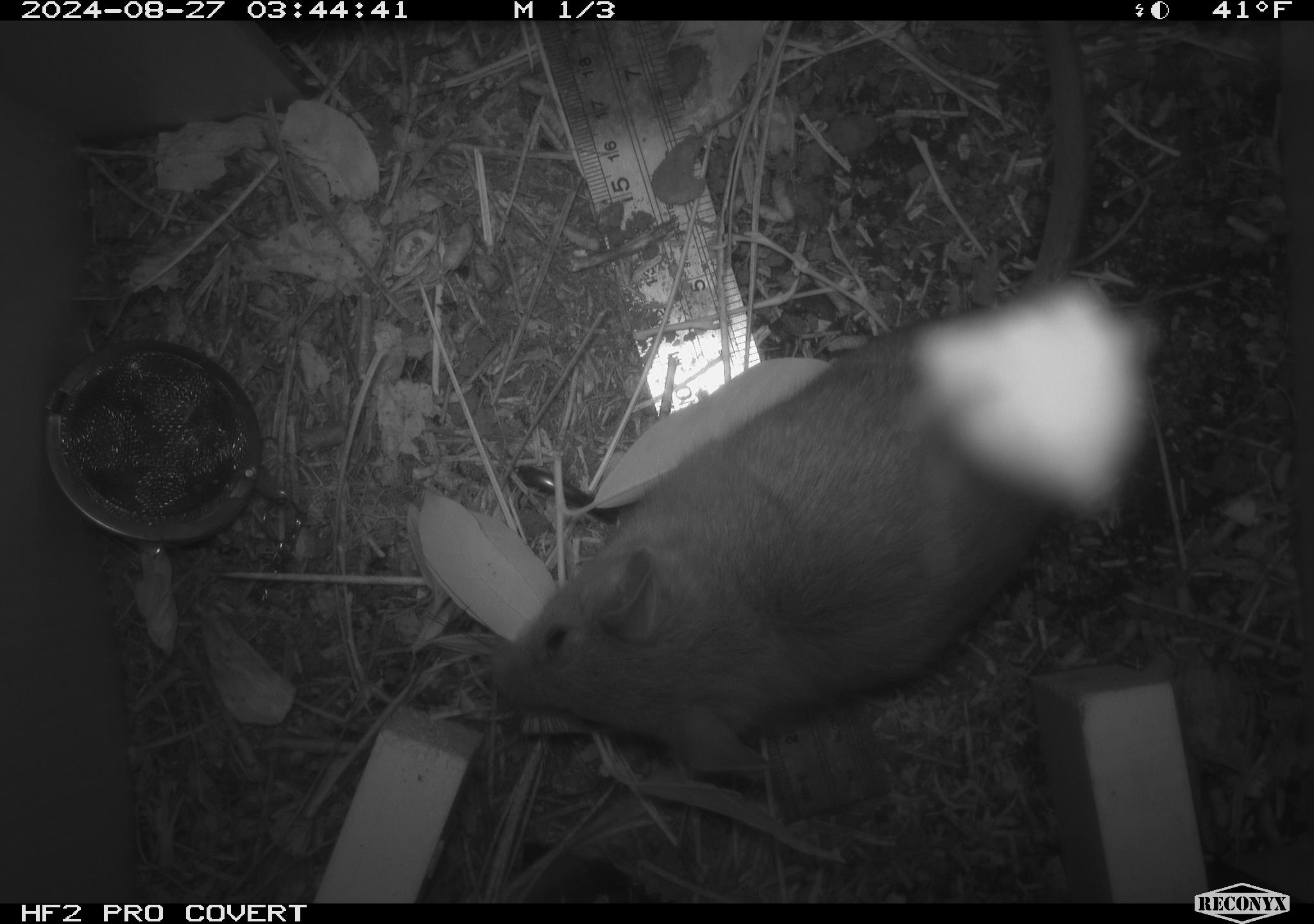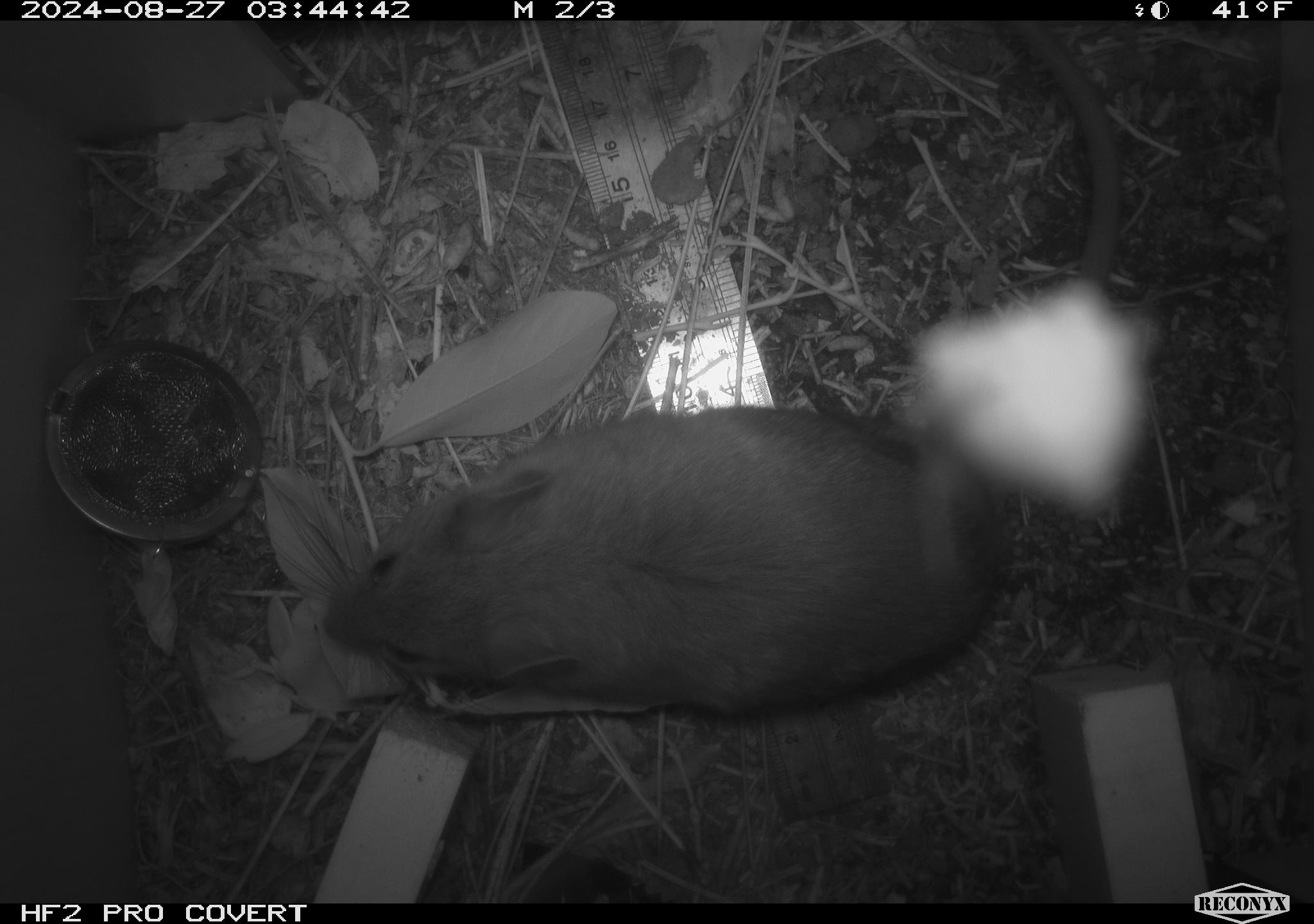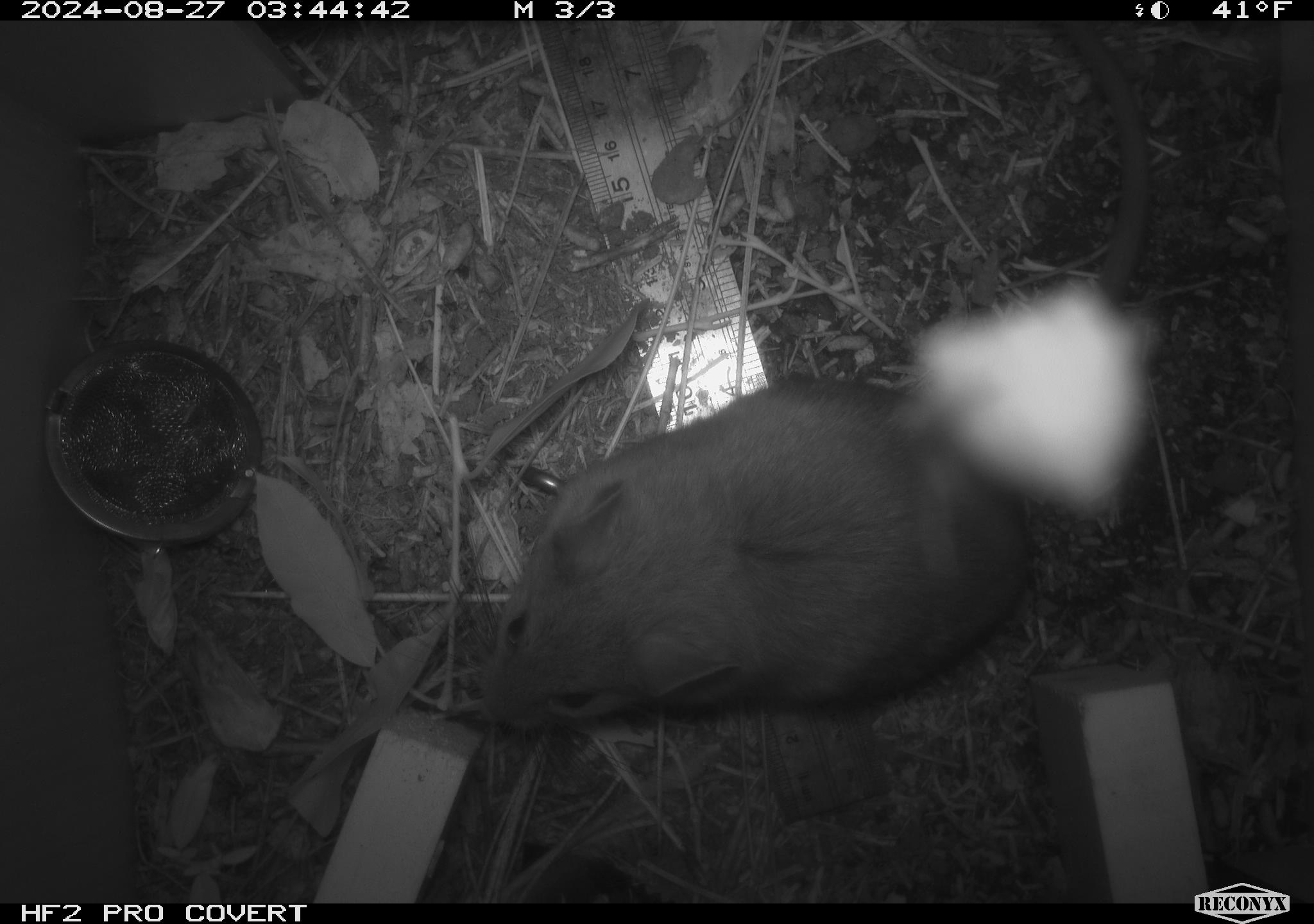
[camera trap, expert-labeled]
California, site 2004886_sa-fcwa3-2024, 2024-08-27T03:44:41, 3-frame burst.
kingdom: Animalia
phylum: Chordata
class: Mammalia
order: Rodentia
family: Cricetidae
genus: Neotoma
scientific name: Neotoma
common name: pack rat or woodrat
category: neotoma species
Neotoma species (pack rat or woodrat) (Neotoma).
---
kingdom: Animalia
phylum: Arthropoda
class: Arachnida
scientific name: Arachnida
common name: arachnids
Arachnids (Arachnida).